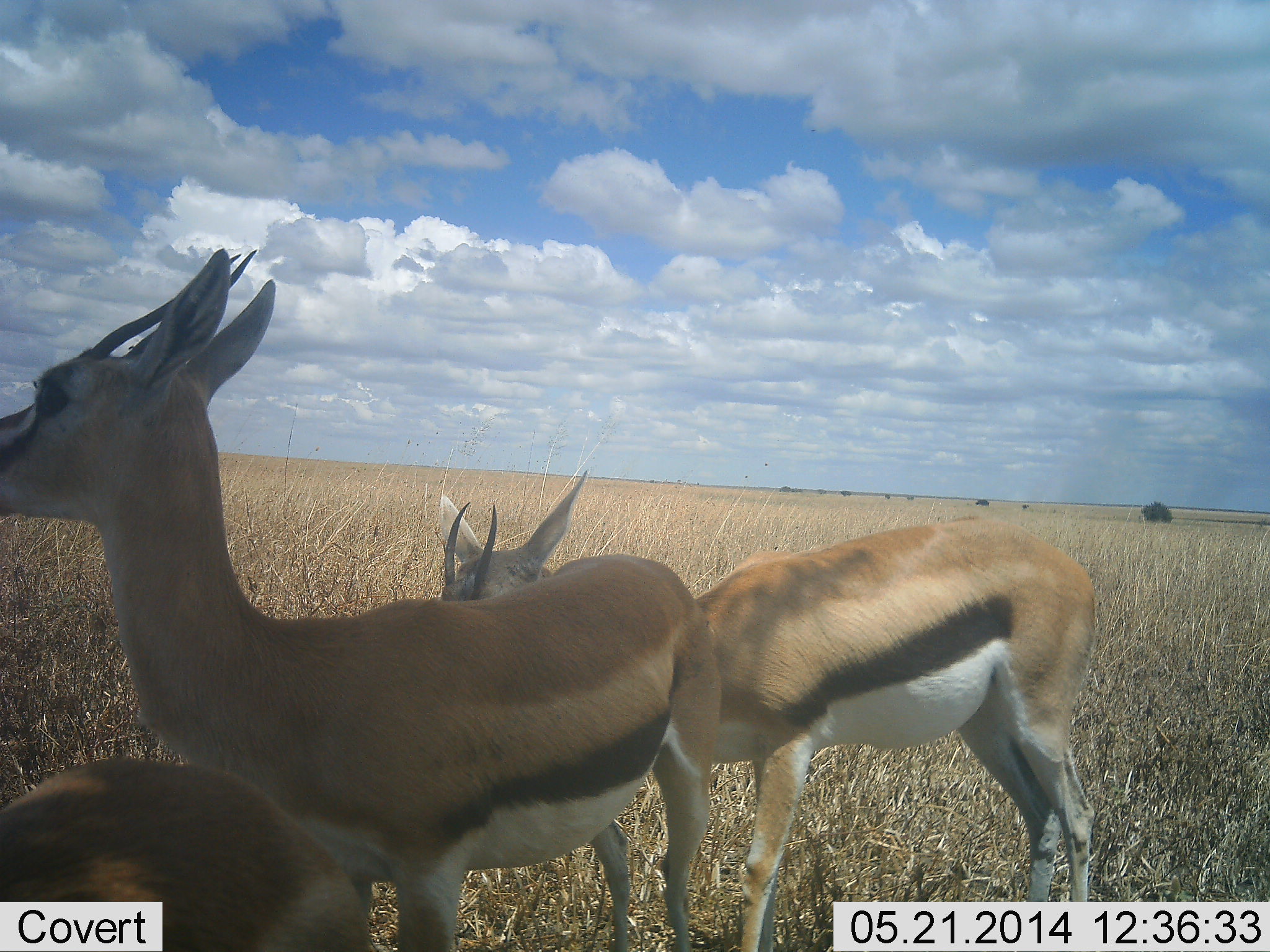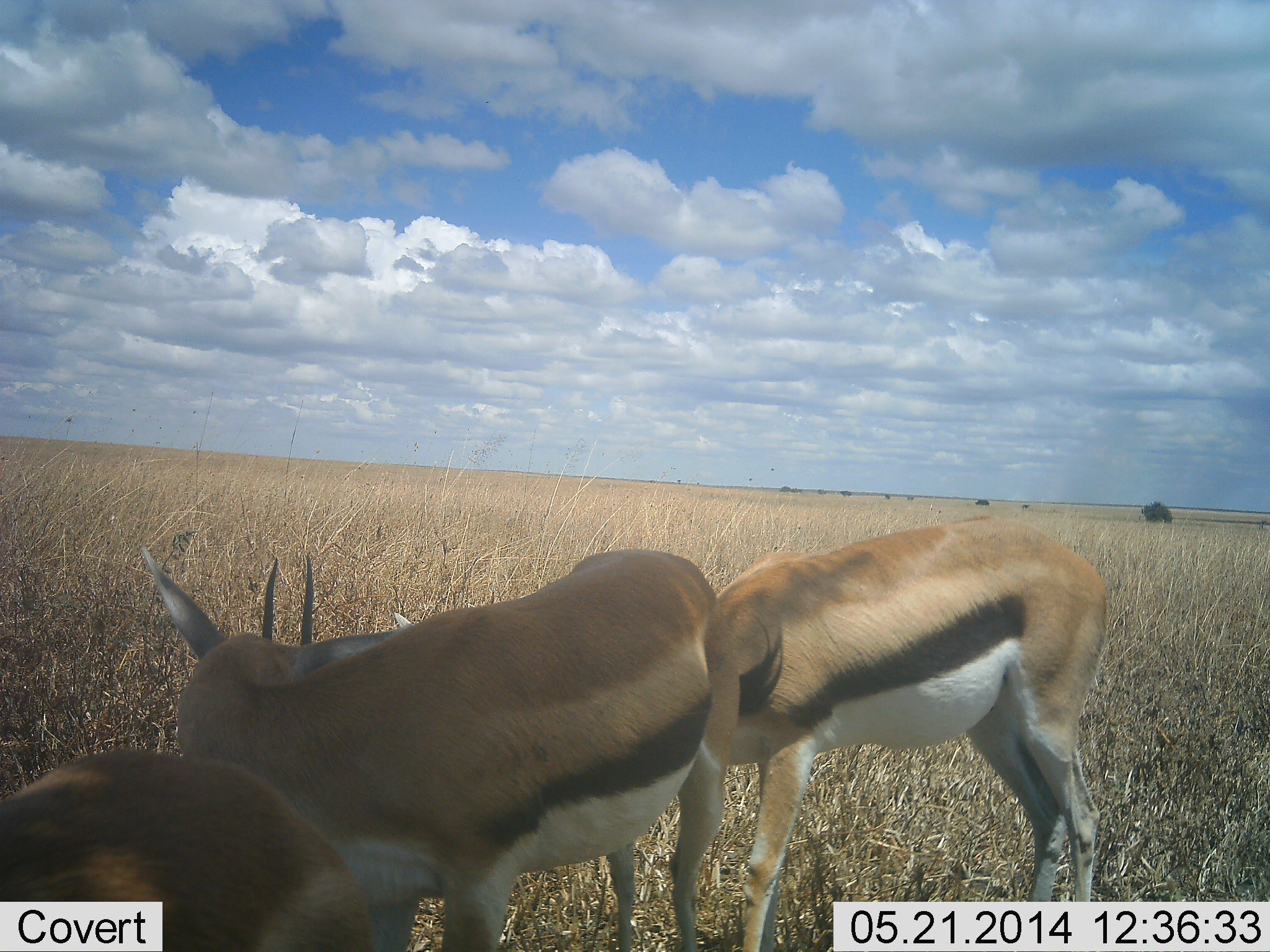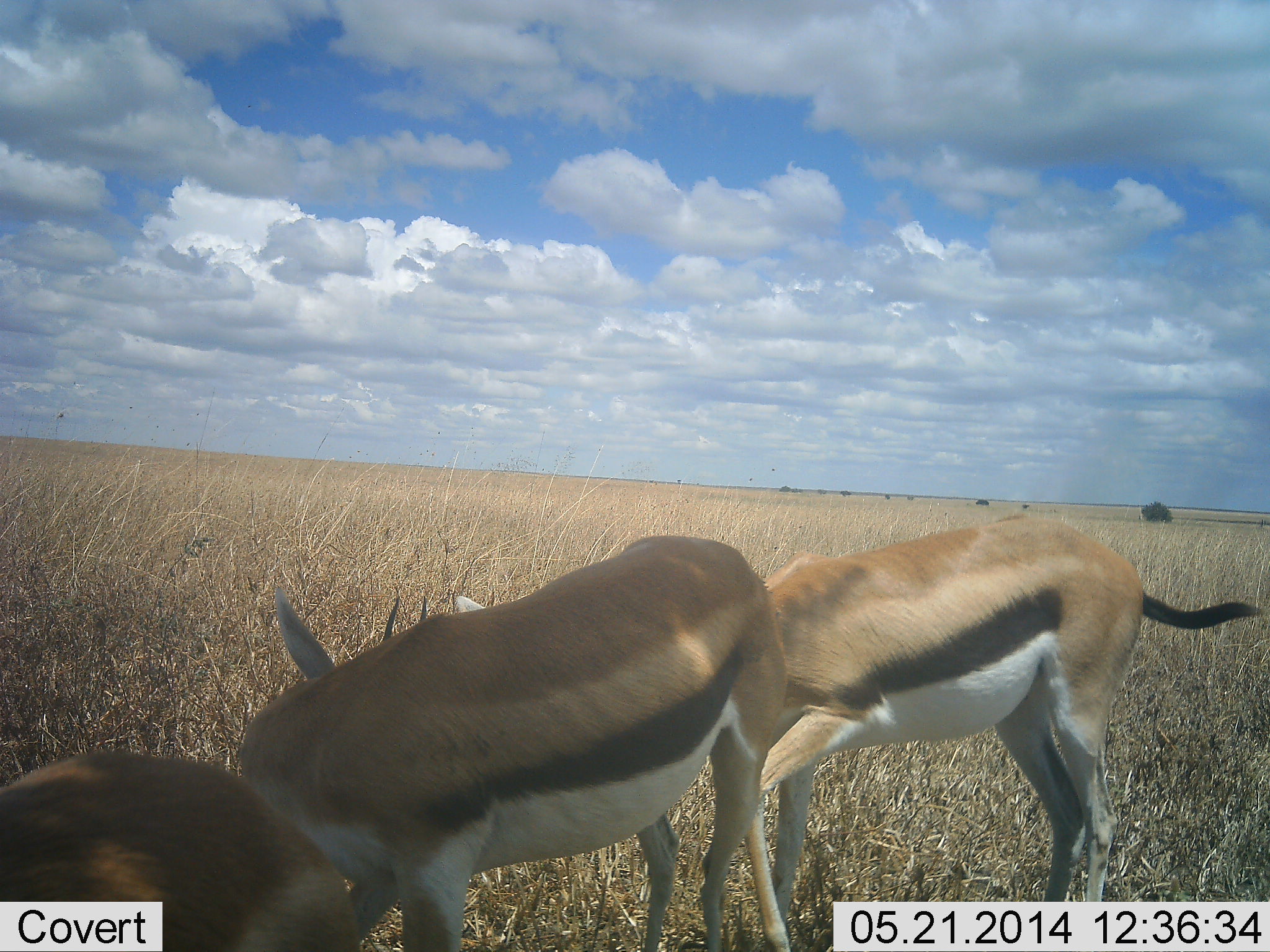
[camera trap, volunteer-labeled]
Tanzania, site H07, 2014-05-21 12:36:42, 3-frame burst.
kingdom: Animalia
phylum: Chordata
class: Mammalia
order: Artiodactyla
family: Bovidae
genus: Eudorcas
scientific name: Eudorcas thomsonii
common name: thomson's gazelle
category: gazellethomsons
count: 3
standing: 40%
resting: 0%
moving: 10%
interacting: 10%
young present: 0%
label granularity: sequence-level